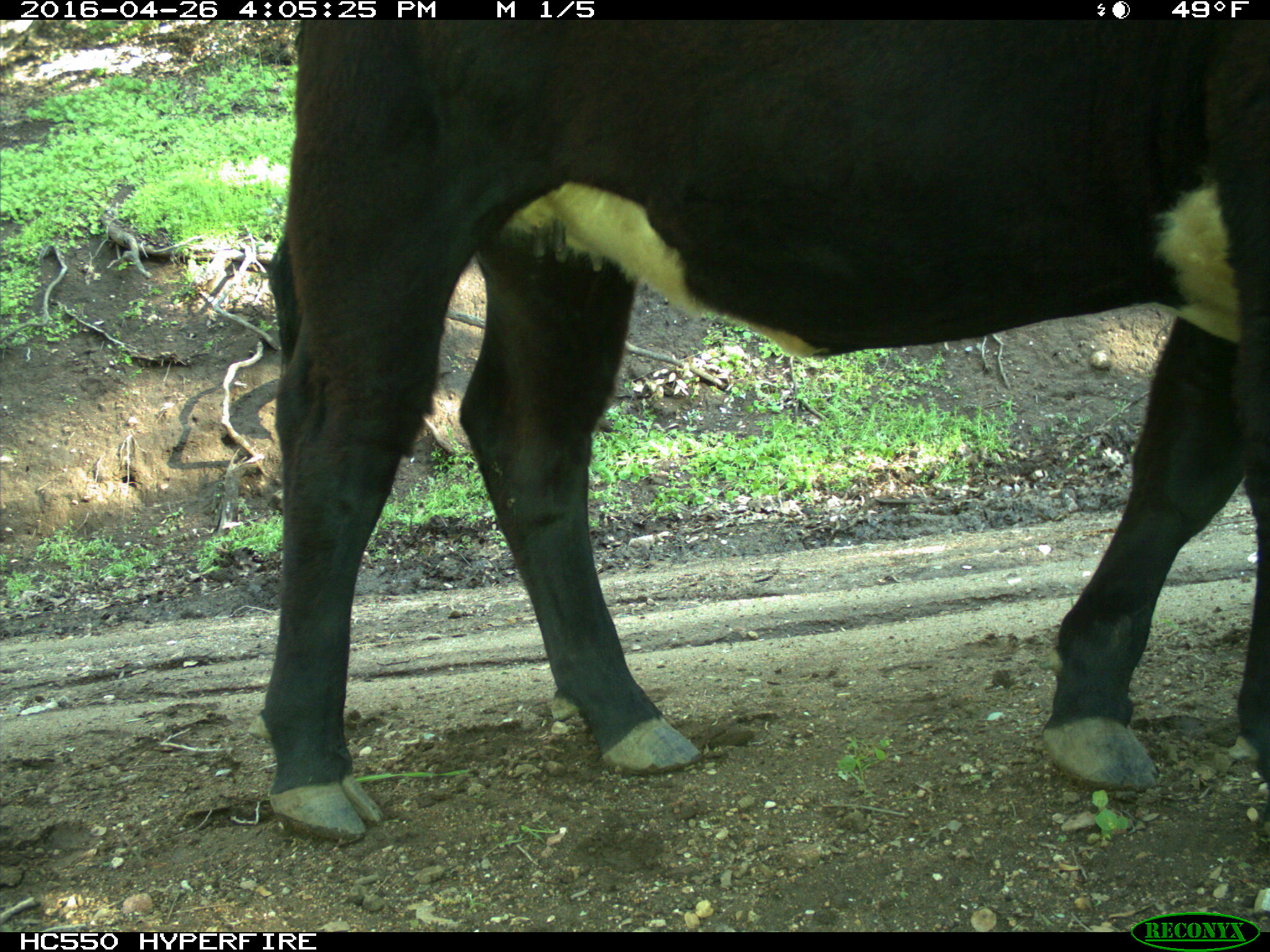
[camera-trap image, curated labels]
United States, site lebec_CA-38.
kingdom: Animalia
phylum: Chordata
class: Mammalia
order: Artiodactyla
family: Bovidae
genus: Bos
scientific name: Bos taurus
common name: domestic cow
Bos taurus (domestic cow).